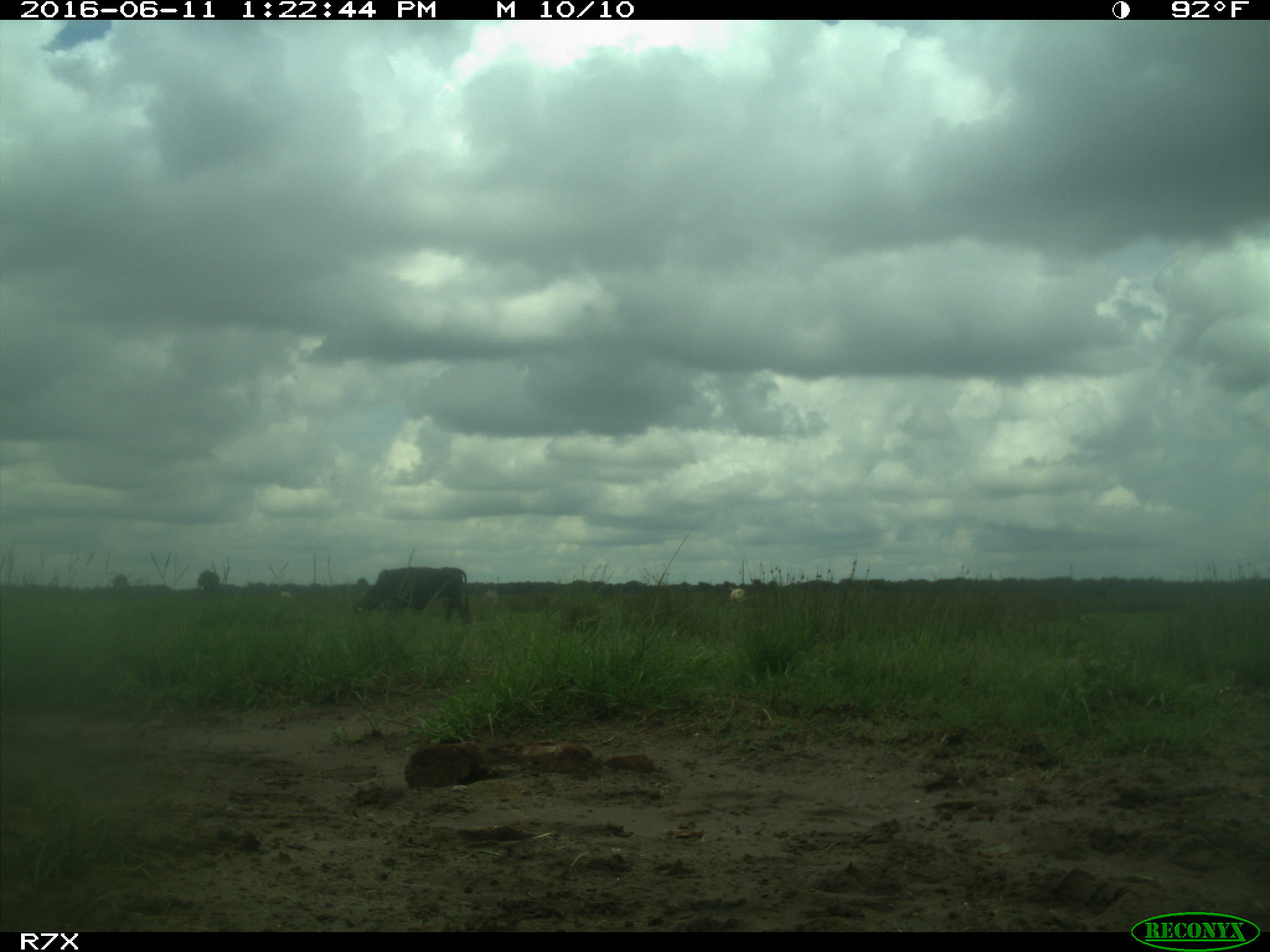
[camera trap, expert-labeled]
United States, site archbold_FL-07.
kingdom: Animalia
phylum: Chordata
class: Mammalia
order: Artiodactyla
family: Bovidae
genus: Bos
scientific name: Bos taurus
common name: domestic cow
Bos taurus (domestic cow).